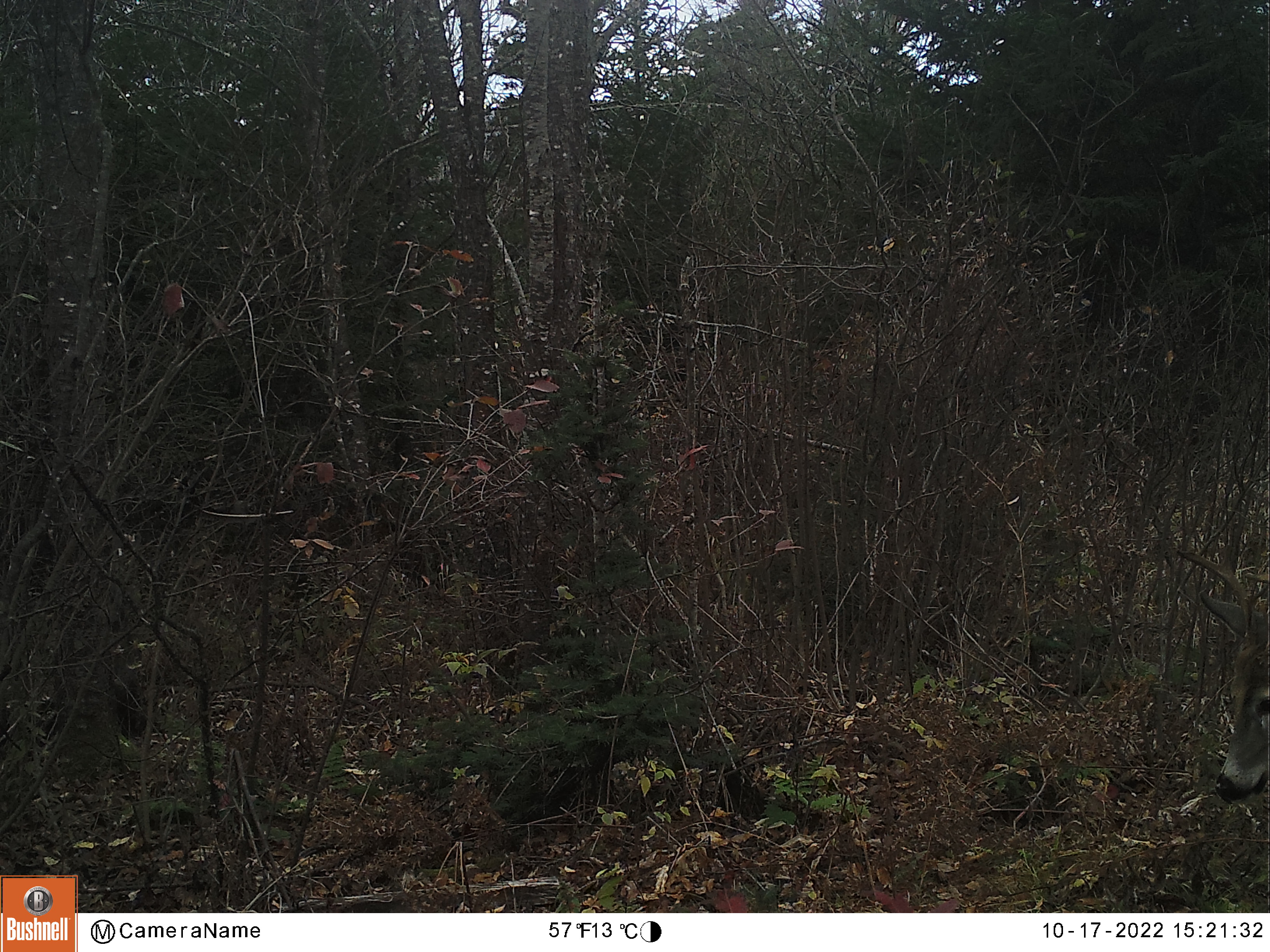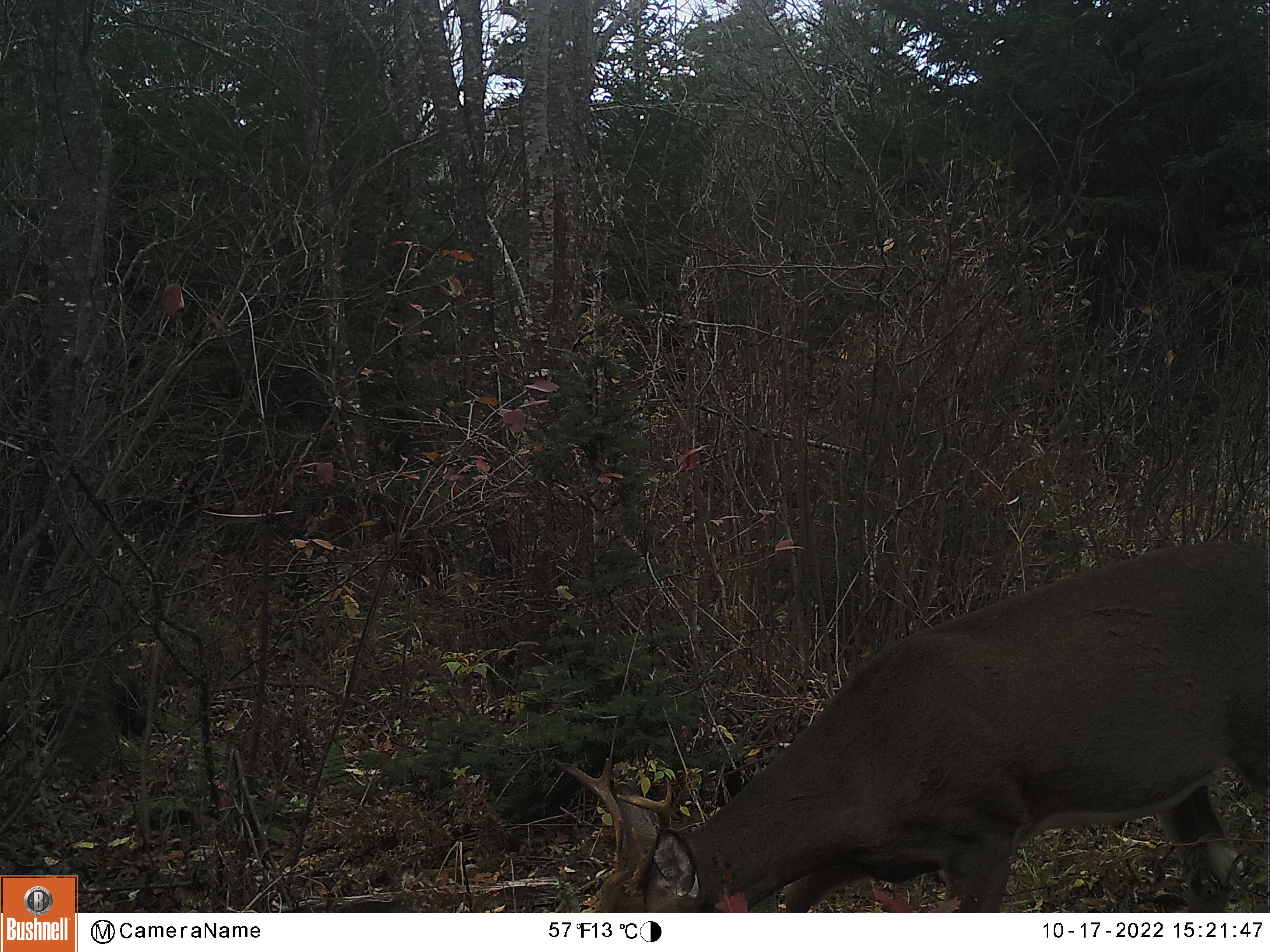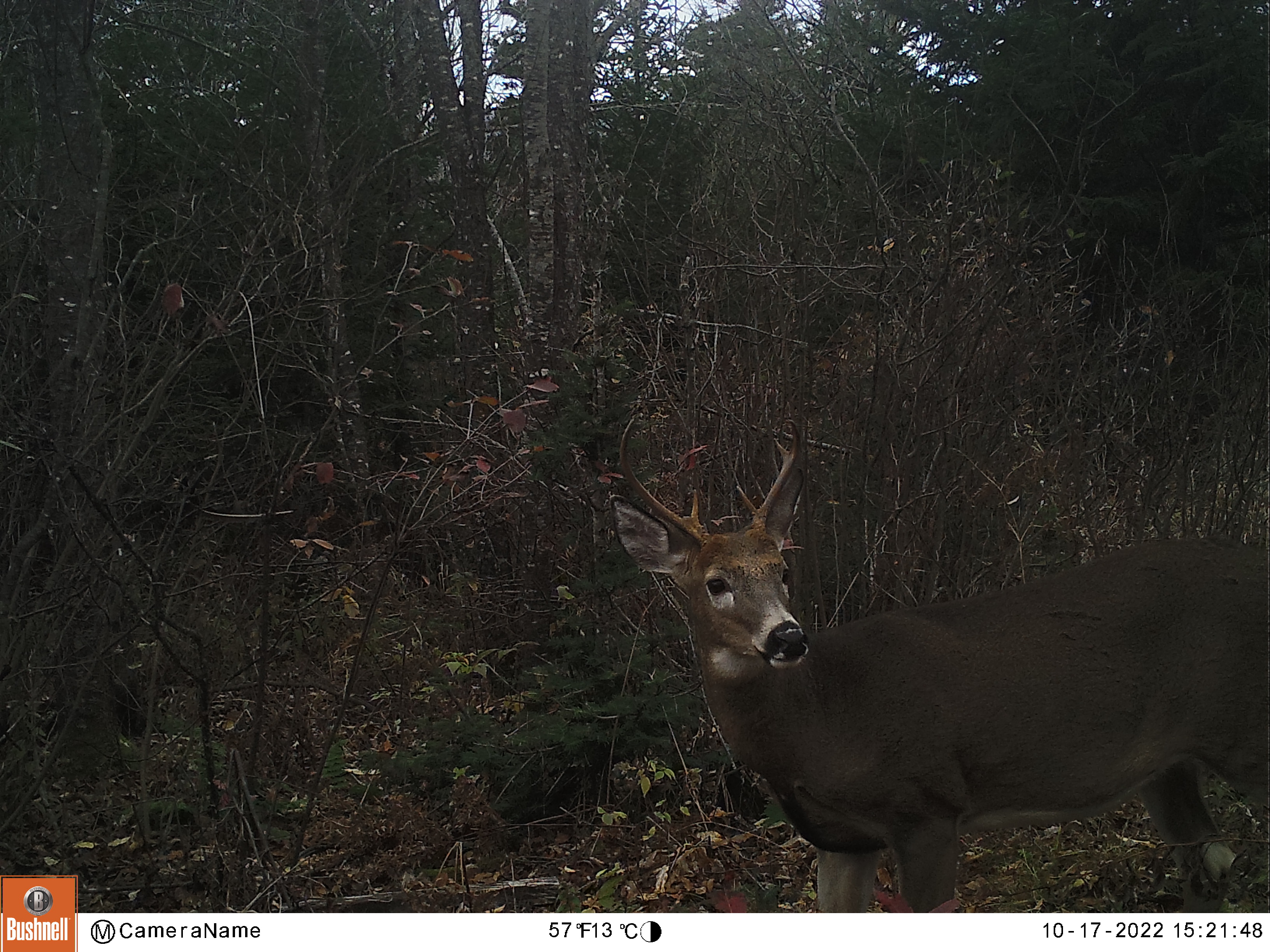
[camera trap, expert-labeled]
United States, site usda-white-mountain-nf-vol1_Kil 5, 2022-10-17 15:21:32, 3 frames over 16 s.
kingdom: Animalia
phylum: Chordata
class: Mammalia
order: Artiodactyla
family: Cervidae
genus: Odocoileus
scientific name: Odocoileus virginianus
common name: white-tailed deer